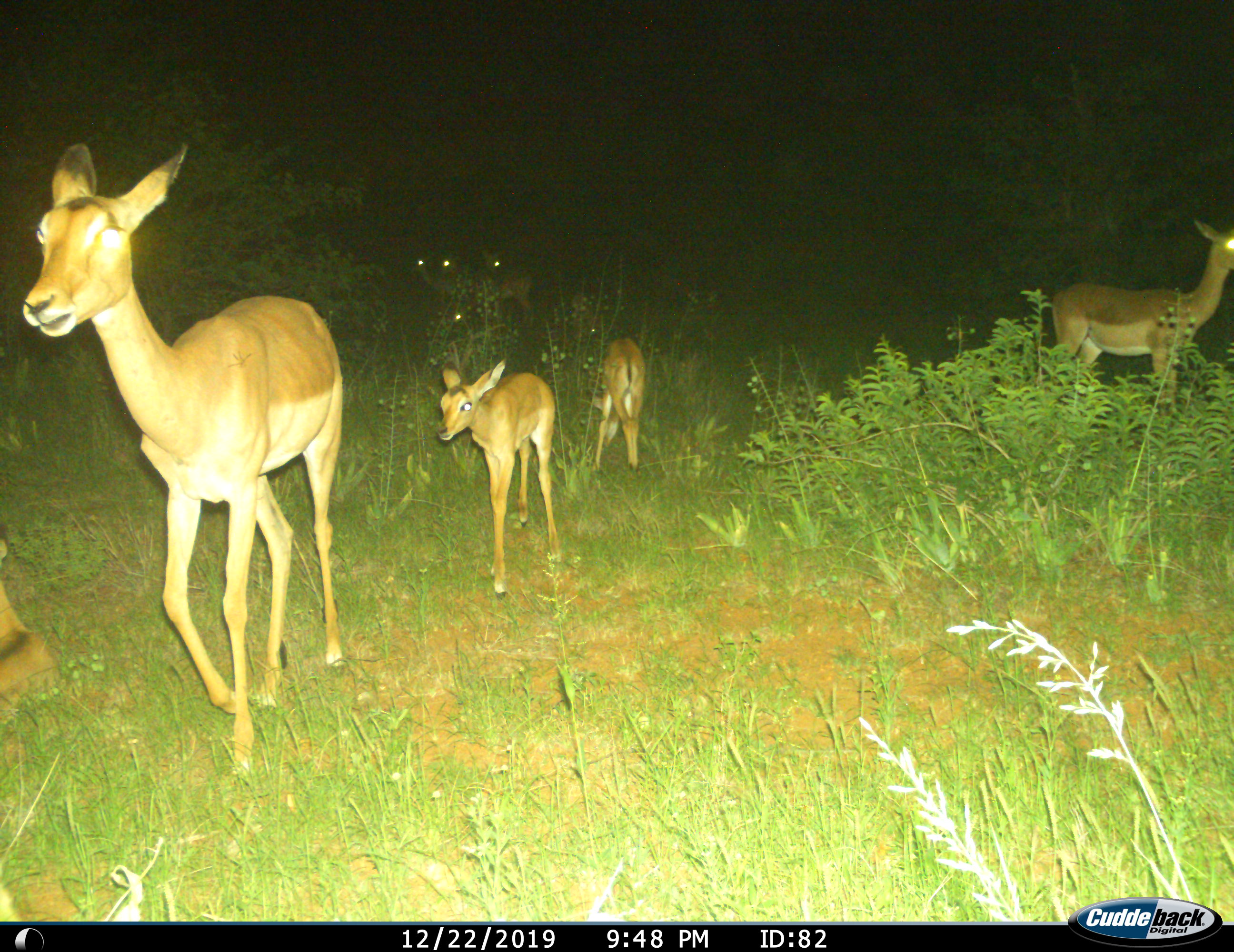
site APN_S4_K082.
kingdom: Animalia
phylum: Chordata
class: Mammalia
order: Artiodactyla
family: Bovidae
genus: Aepyceros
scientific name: Aepyceros melampus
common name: impala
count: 6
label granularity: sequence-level